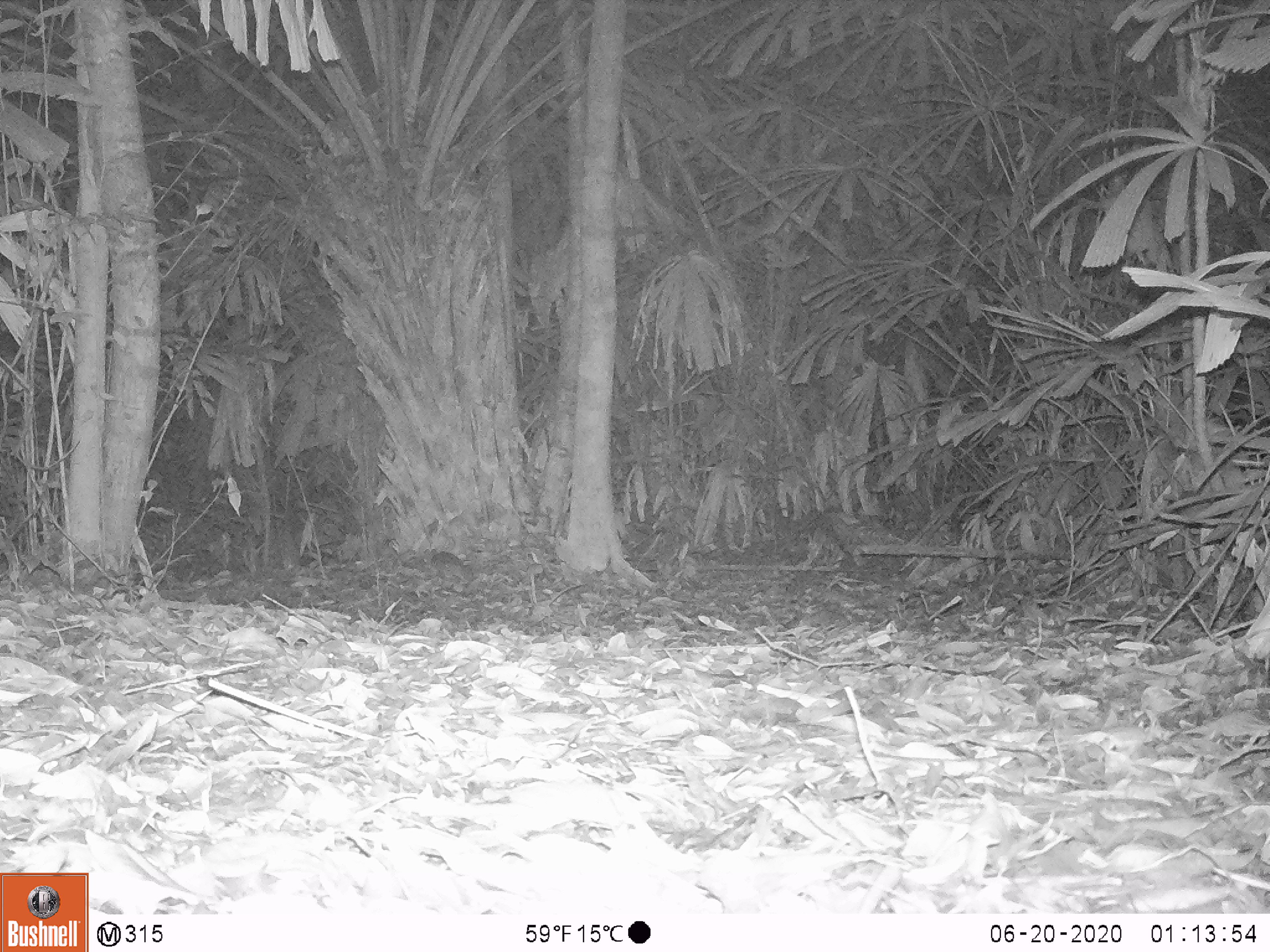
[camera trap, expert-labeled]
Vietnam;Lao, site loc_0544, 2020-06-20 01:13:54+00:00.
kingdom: Animalia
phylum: Chordata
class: Mammalia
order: Rodentia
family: Muridae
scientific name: Muridae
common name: old-world mice and rats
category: unidentified murid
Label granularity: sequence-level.